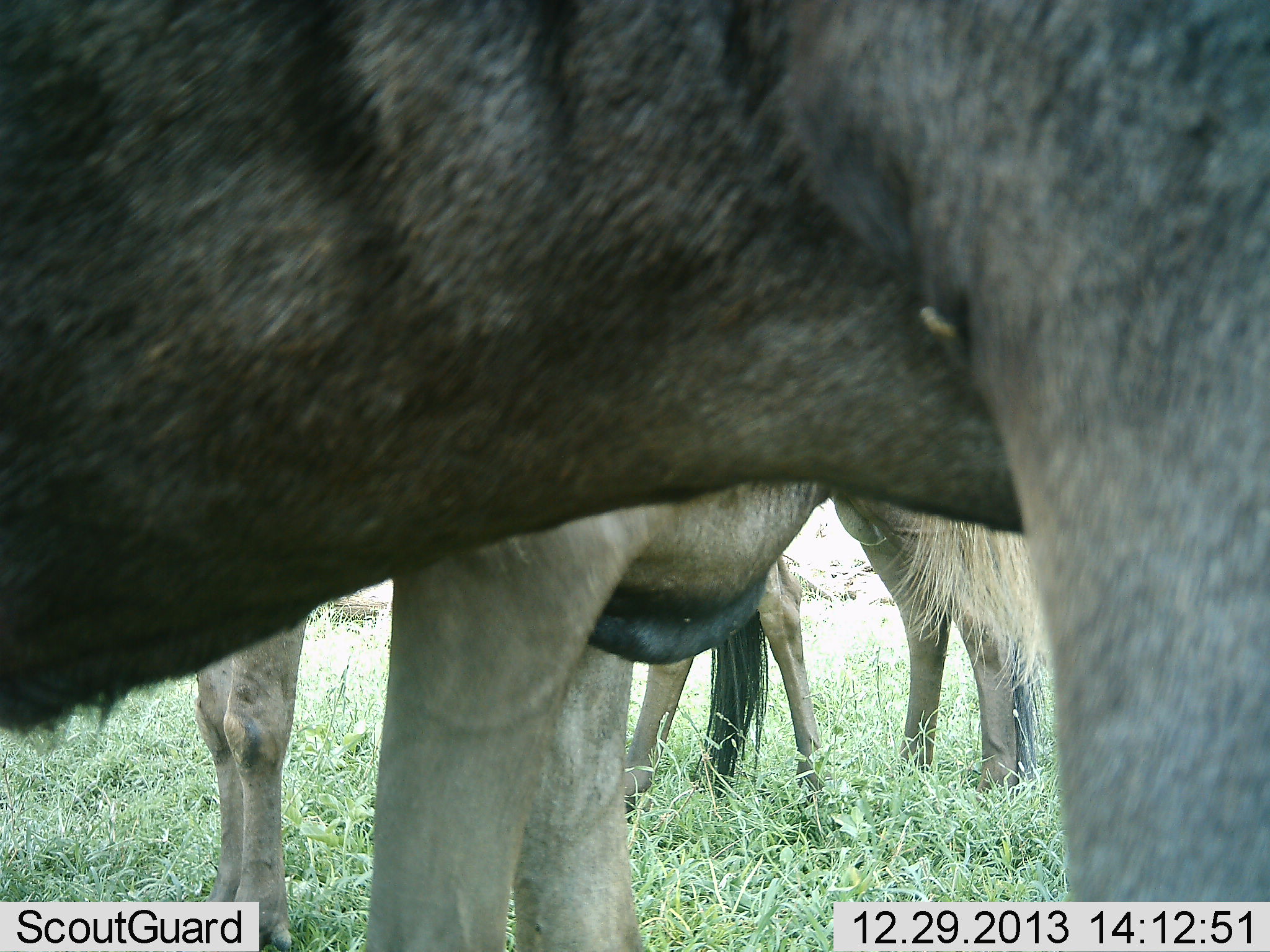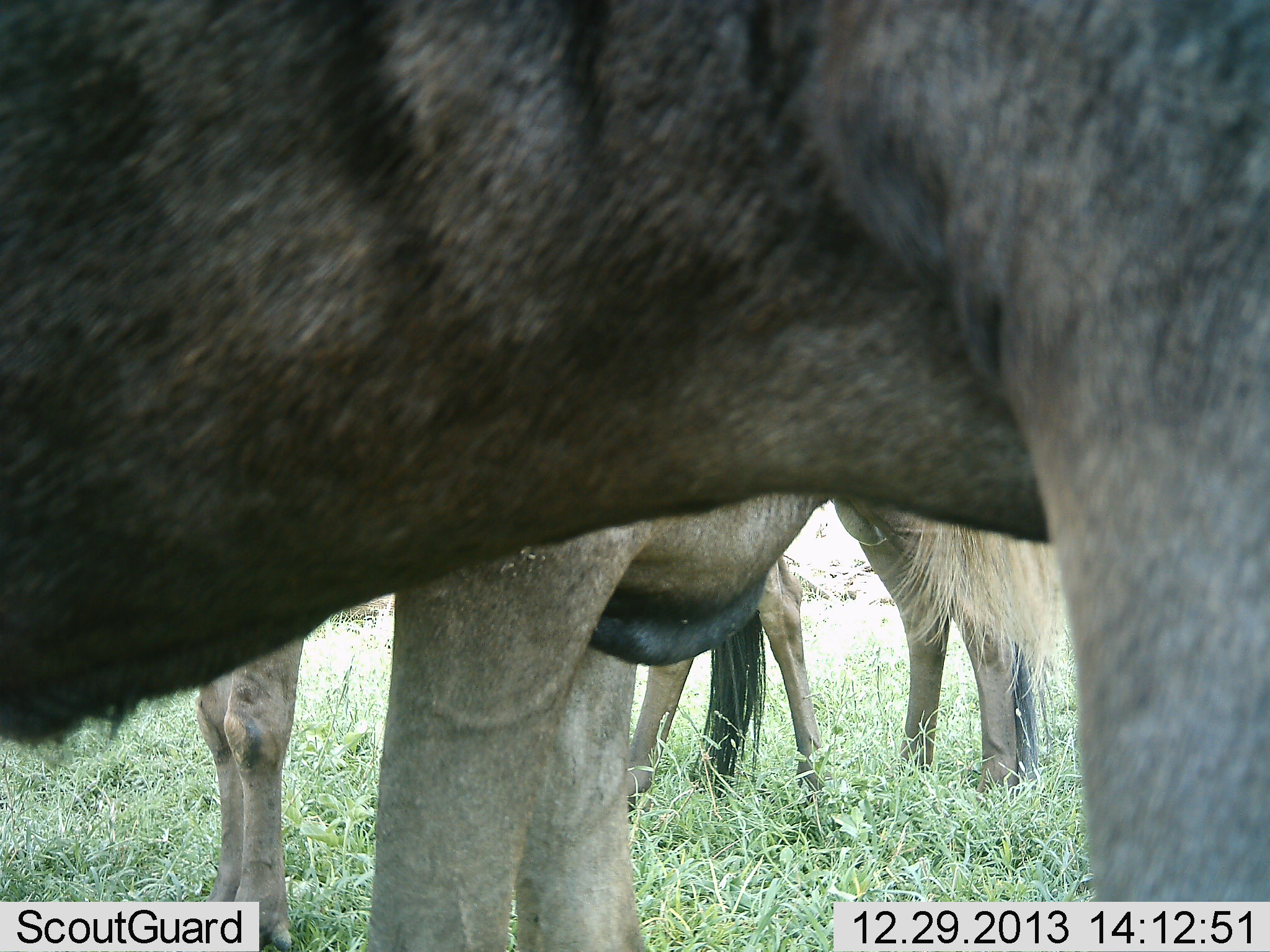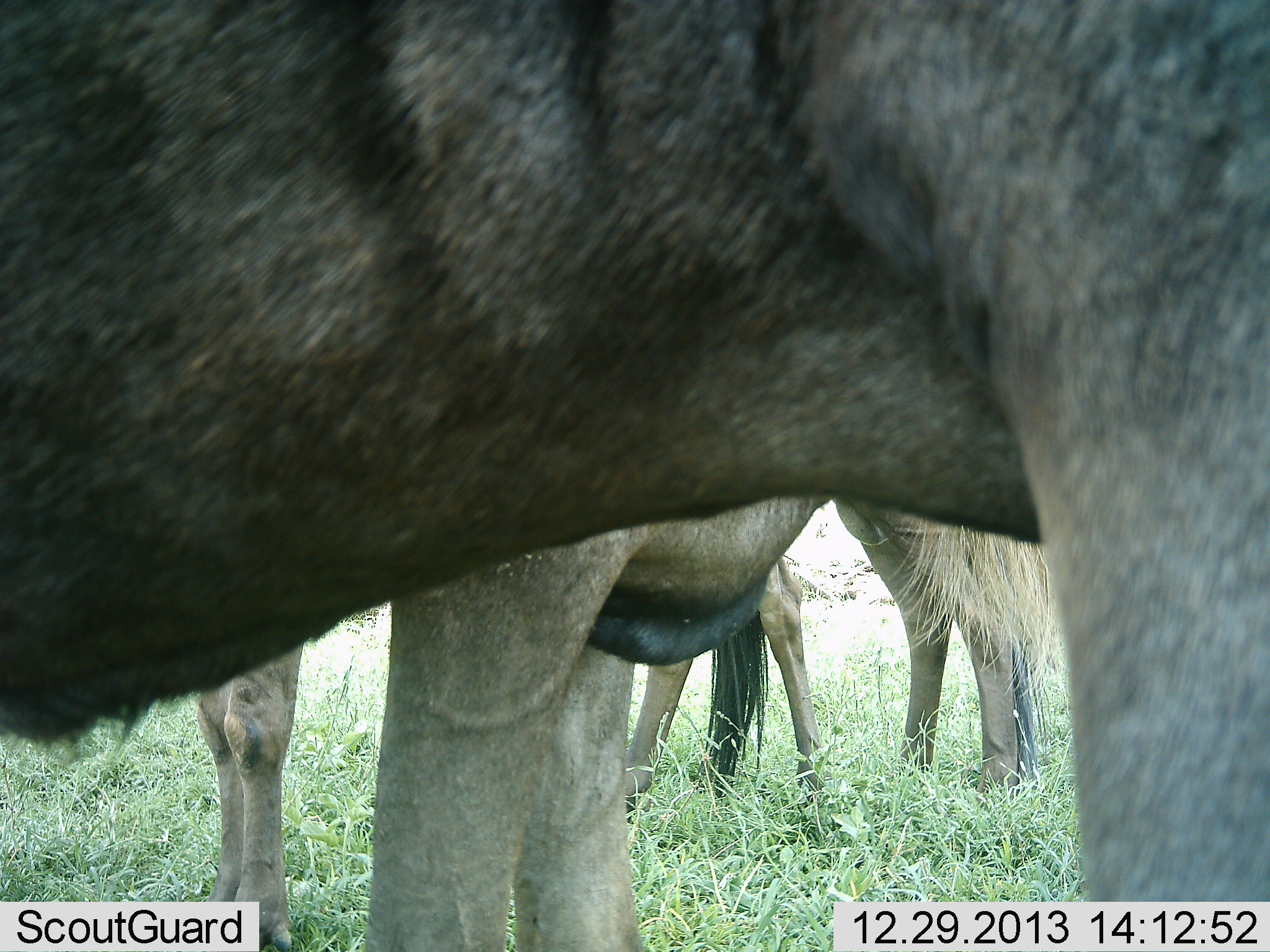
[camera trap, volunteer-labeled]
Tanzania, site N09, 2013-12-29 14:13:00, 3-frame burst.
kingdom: Animalia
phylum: Chordata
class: Mammalia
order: Artiodactyla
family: Bovidae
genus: Connochaetes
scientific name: Connochaetes taurinus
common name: blue wildebeest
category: wildebeest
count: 3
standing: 100%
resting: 0%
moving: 0%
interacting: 0%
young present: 10%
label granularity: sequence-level